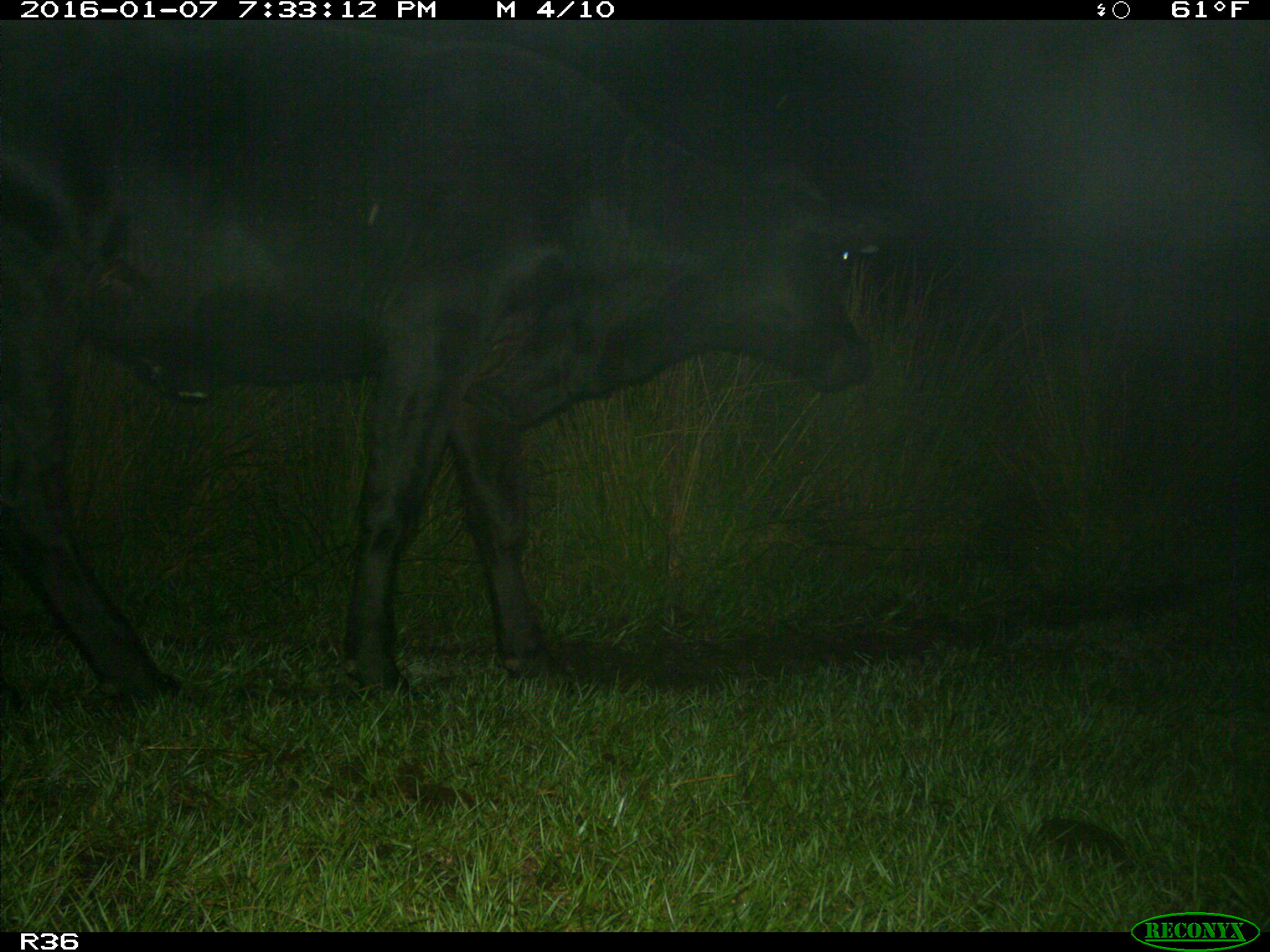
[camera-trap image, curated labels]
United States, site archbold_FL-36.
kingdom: Animalia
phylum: Chordata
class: Mammalia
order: Artiodactyla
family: Bovidae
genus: Bos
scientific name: Bos taurus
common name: domestic cow